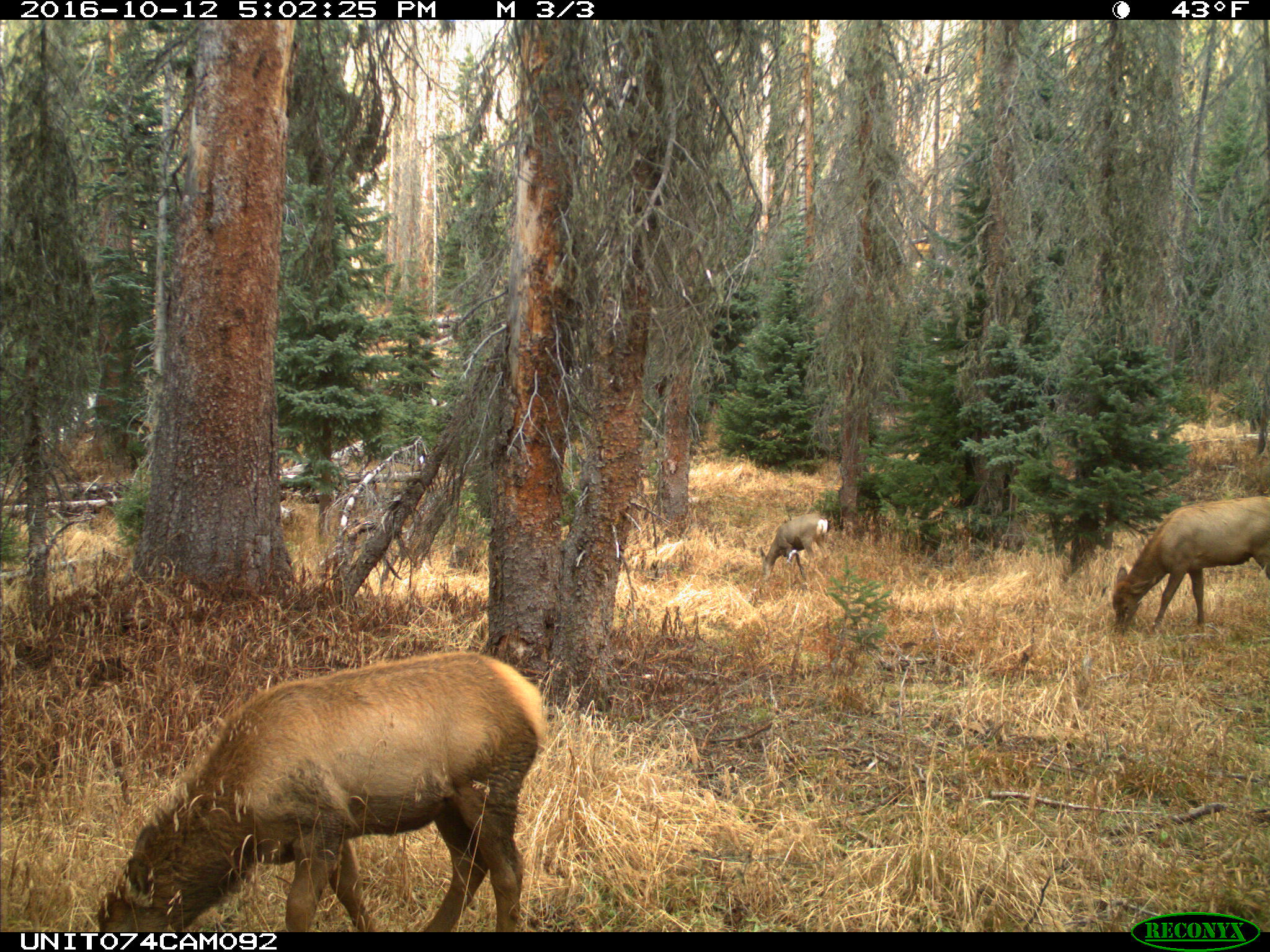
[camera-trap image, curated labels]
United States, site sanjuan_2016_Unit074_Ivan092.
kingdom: Animalia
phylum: Chordata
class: Mammalia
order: Artiodactyla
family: Cervidae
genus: Cervus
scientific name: Cervus elaphus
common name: red deer